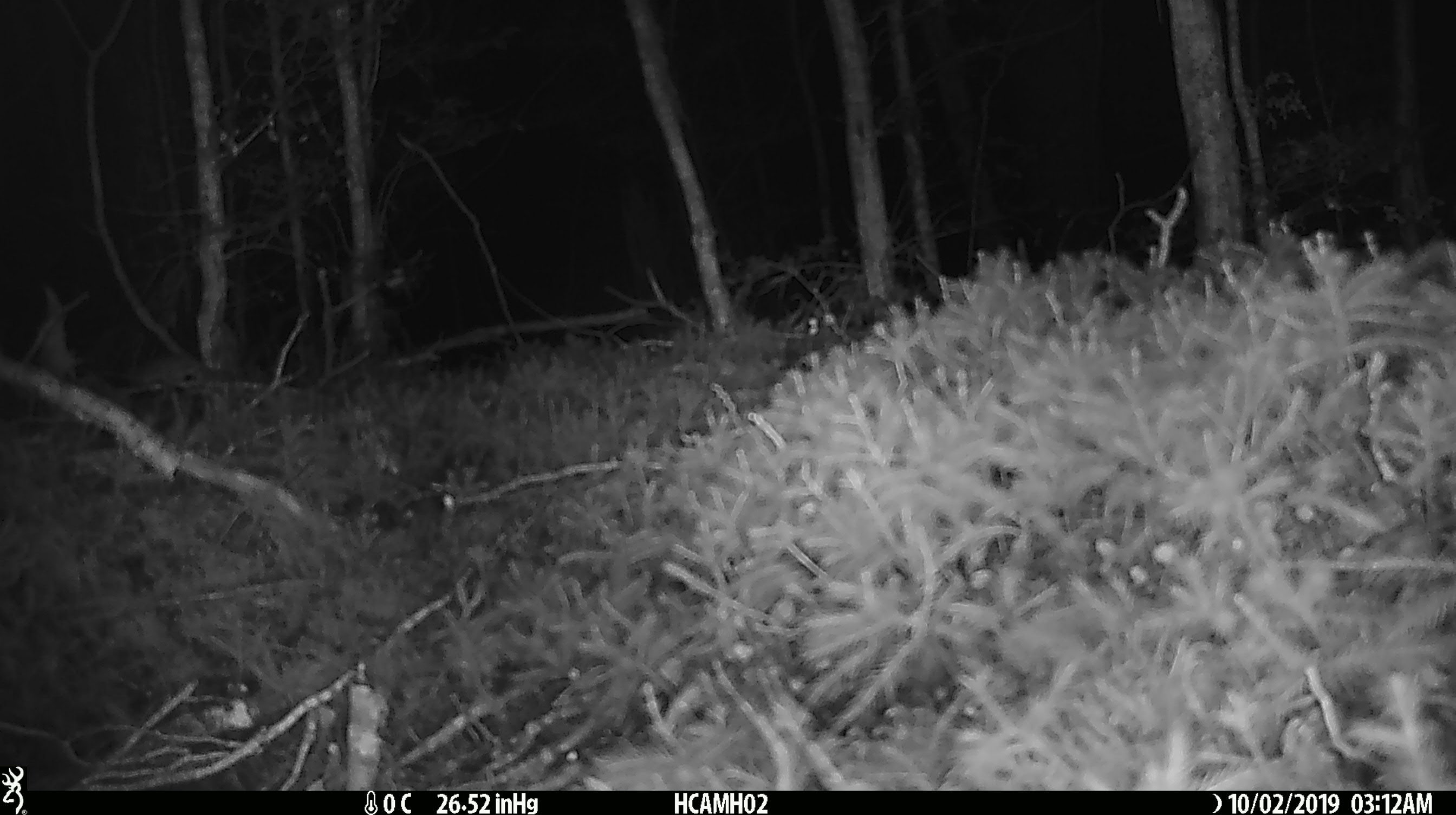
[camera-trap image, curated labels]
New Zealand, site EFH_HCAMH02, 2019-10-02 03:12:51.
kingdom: Animalia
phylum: Chordata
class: Mammalia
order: Rodentia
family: Muridae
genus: Mus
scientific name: Mus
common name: mouse